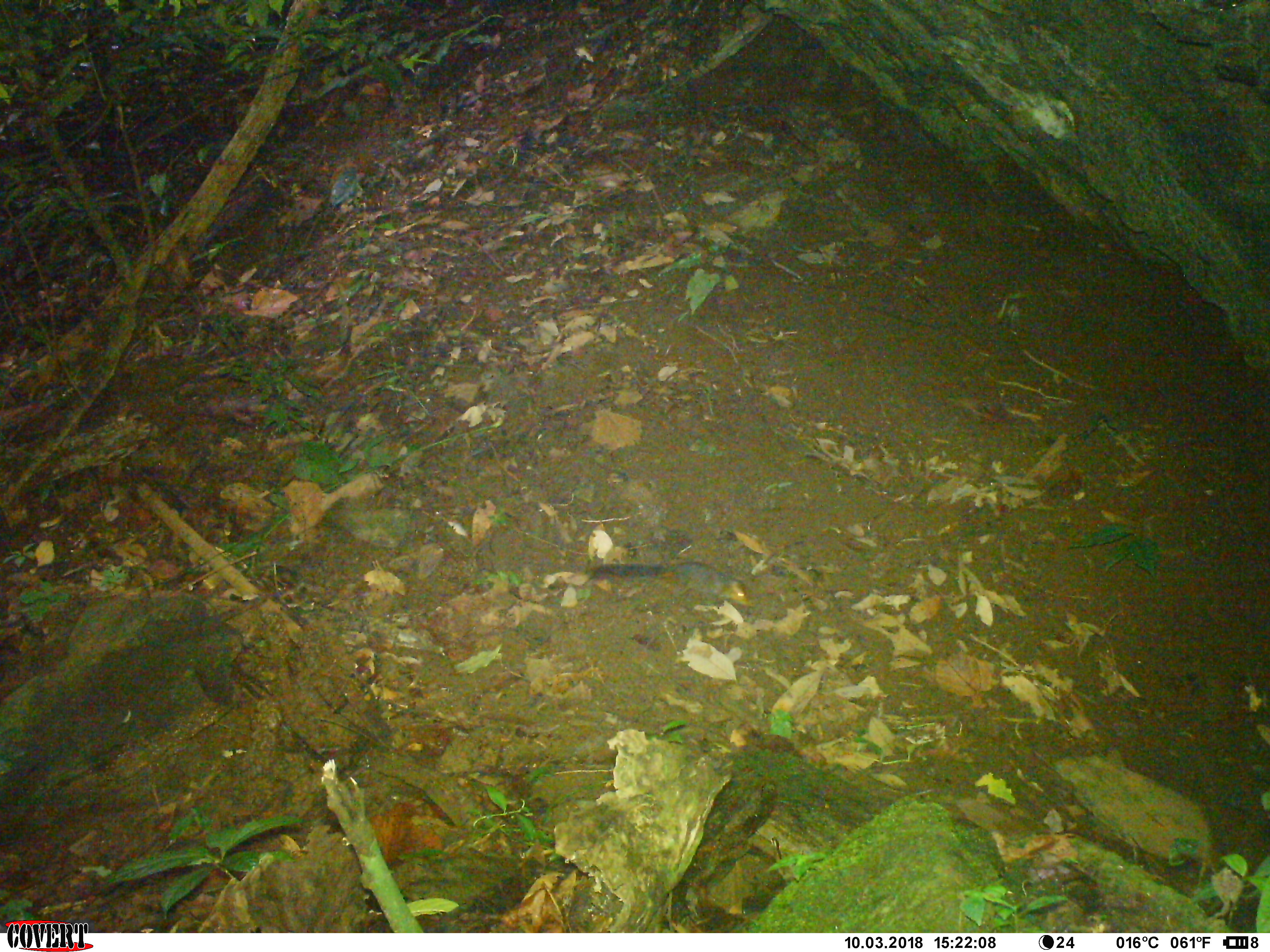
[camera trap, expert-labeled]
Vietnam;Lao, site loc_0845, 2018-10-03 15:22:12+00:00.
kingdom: Animalia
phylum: Chordata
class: Mammalia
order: Rodentia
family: Sciuridae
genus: Dremomys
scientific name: Dremomys rufigenis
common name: red-cheeked squirrel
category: red cheeked squirrel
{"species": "red cheeked squirrel (red-cheeked squirrel) (Dremomys rufigenis)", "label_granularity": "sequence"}